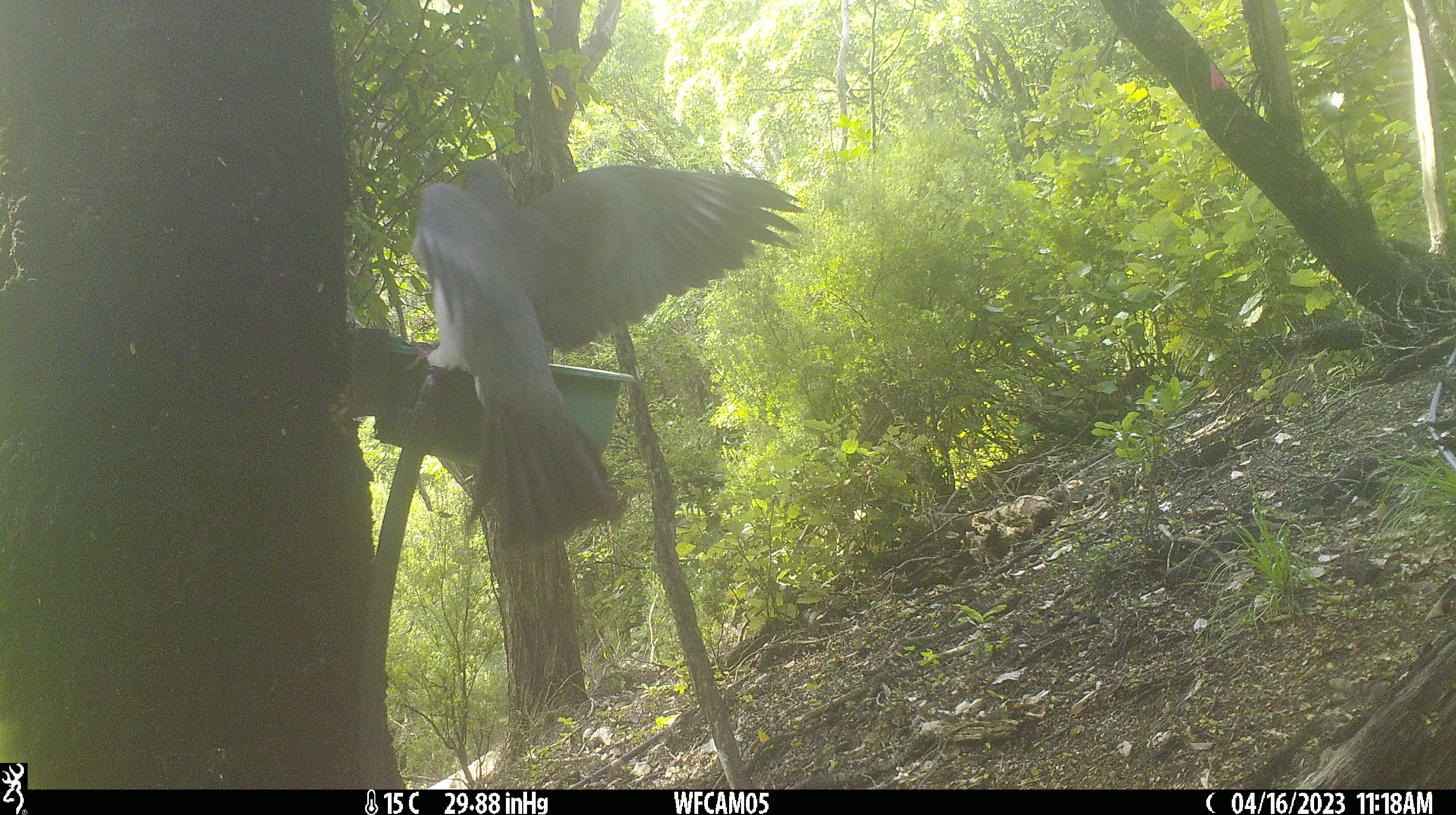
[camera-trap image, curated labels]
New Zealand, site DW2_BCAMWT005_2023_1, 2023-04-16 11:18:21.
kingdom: Animalia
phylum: Chordata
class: Aves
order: Columbiformes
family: Columbidae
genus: Hemiphaga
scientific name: Hemiphaga novaeseelandiae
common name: new zealand pigeon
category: kereru